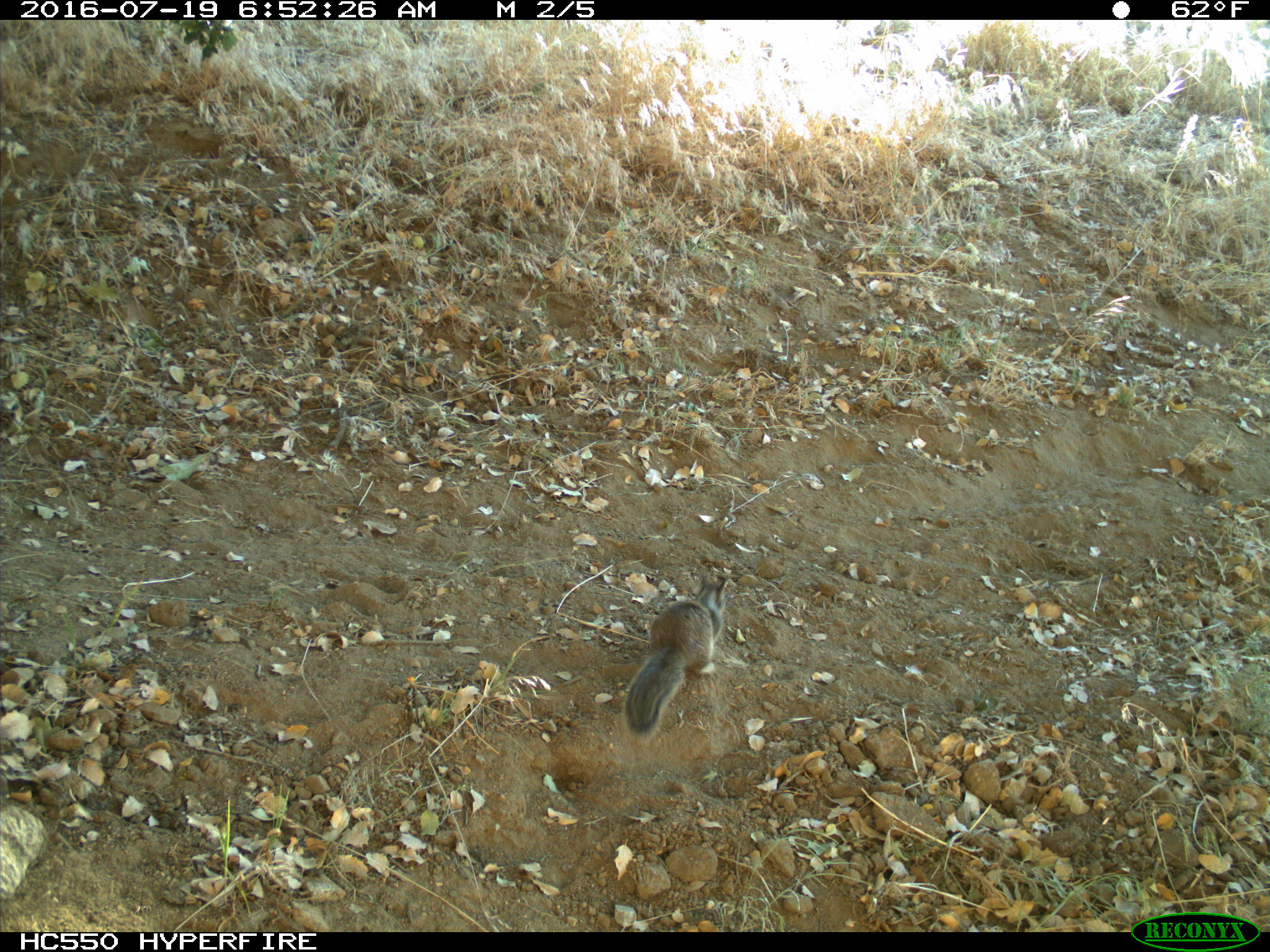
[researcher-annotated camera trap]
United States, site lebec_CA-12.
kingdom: Animalia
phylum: Chordata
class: Mammalia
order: Rodentia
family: Sciuridae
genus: Otospermophilus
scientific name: Otospermophilus beecheyi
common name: california ground squirrel